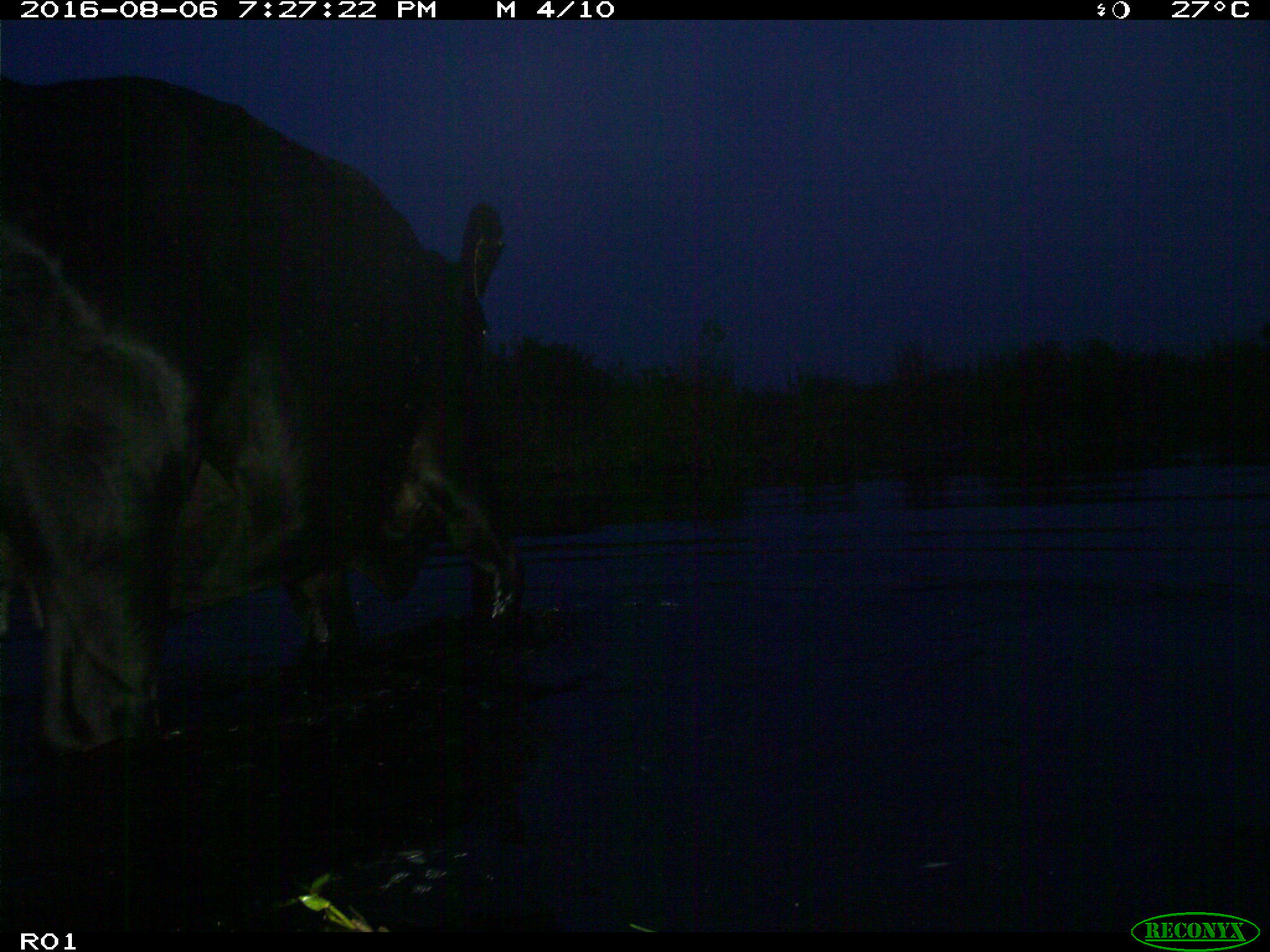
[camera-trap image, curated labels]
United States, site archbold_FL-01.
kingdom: Animalia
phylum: Chordata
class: Mammalia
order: Artiodactyla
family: Bovidae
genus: Bos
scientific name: Bos taurus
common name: domestic cow